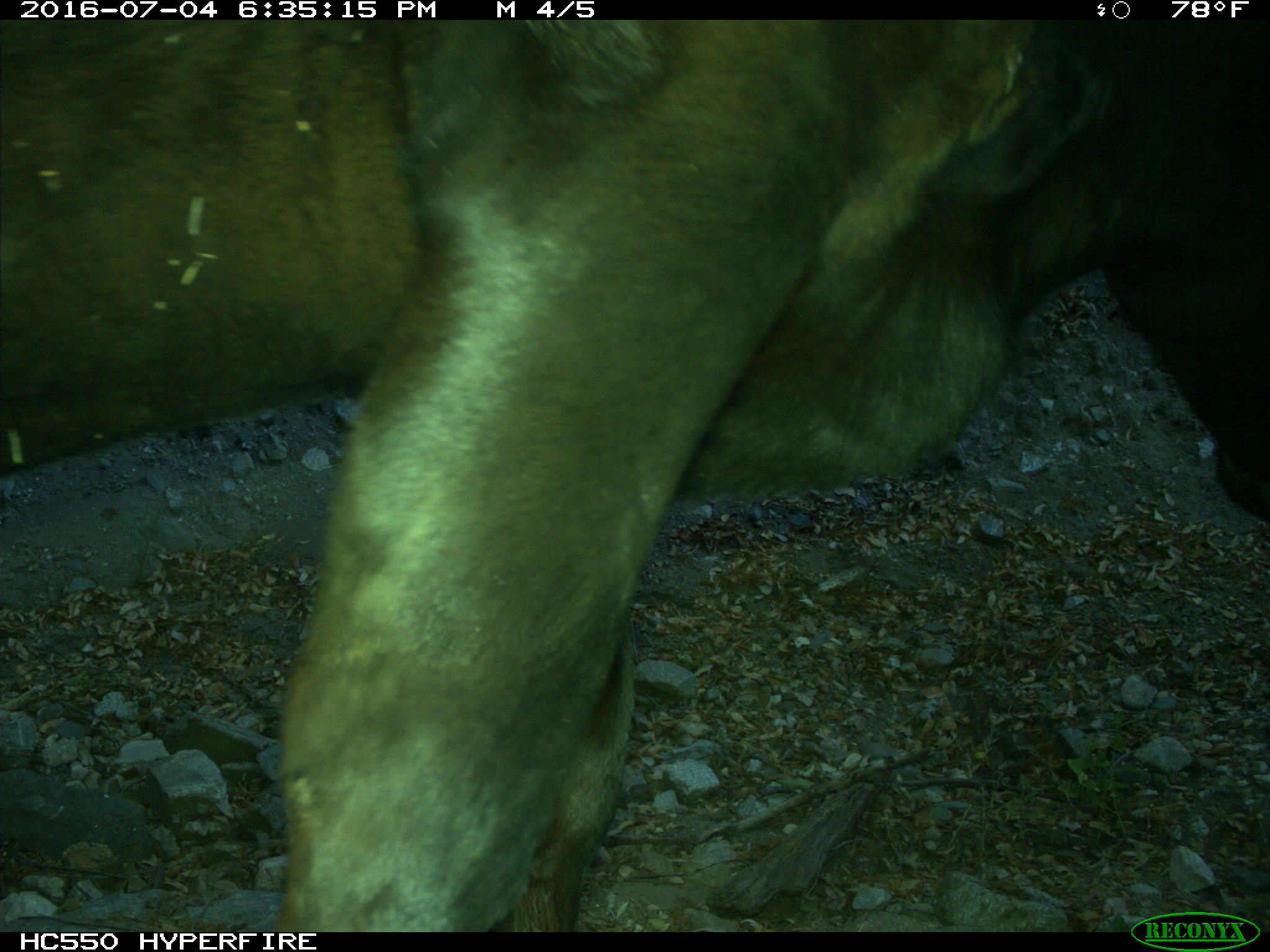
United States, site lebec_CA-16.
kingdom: Animalia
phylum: Chordata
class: Mammalia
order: Artiodactyla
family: Bovidae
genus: Bos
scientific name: Bos taurus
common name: domestic cow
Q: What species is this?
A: Bos taurus (domestic cow).